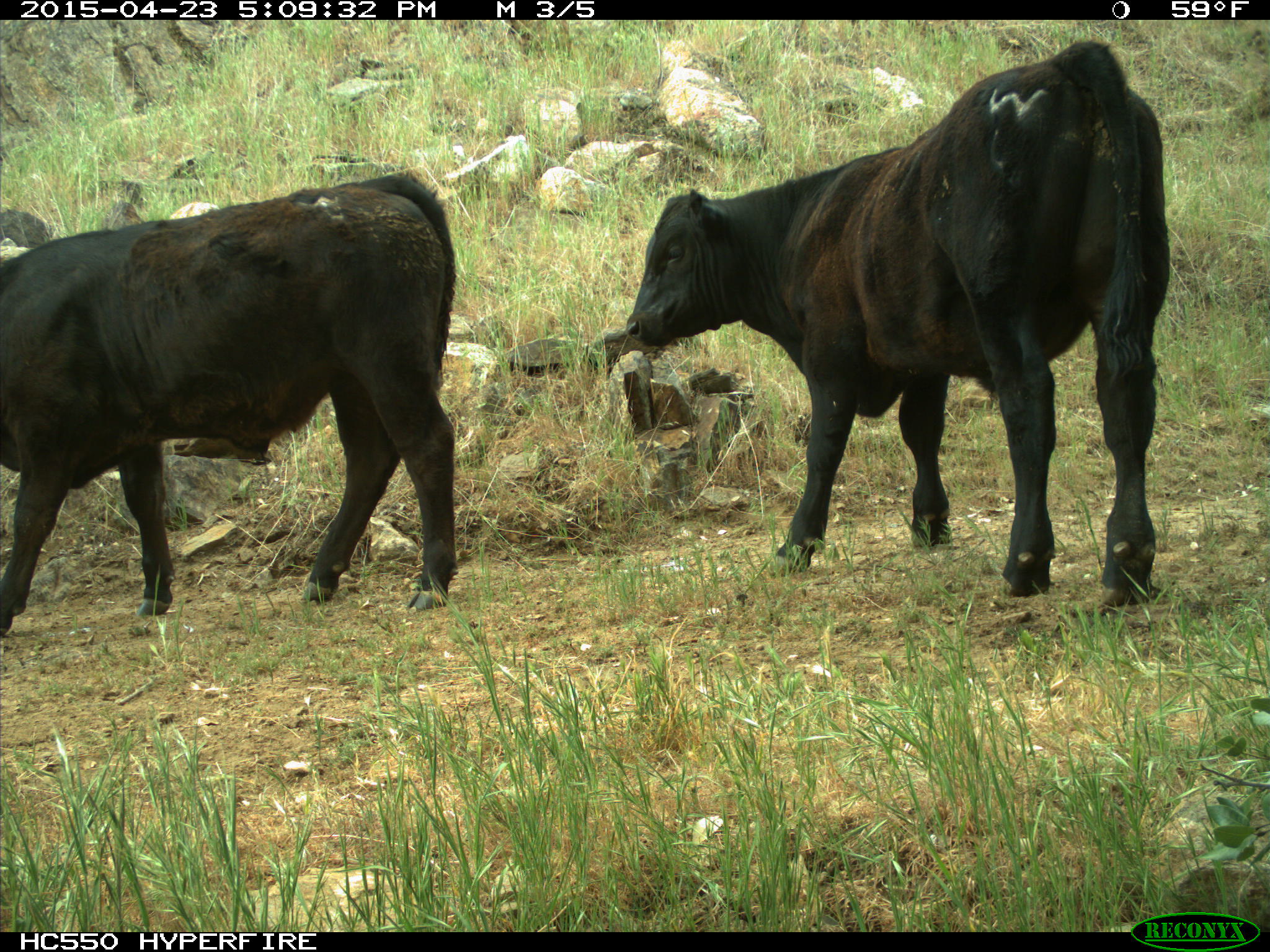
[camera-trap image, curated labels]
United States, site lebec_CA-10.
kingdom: Animalia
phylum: Chordata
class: Mammalia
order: Artiodactyla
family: Bovidae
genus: Bos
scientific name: Bos taurus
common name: domestic cow